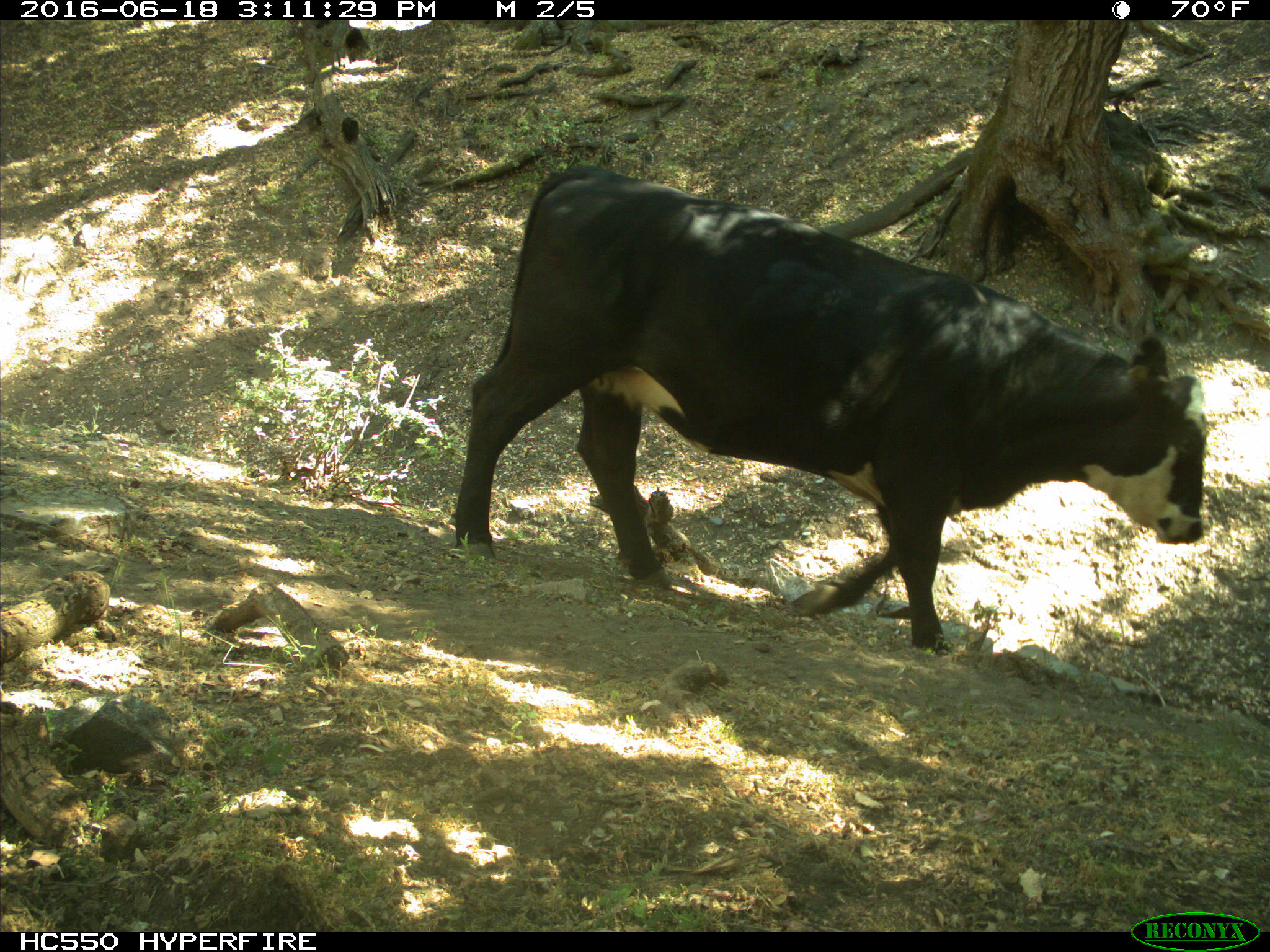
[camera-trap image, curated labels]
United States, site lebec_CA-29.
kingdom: Animalia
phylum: Chordata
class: Mammalia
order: Artiodactyla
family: Bovidae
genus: Bos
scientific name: Bos taurus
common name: domestic cow